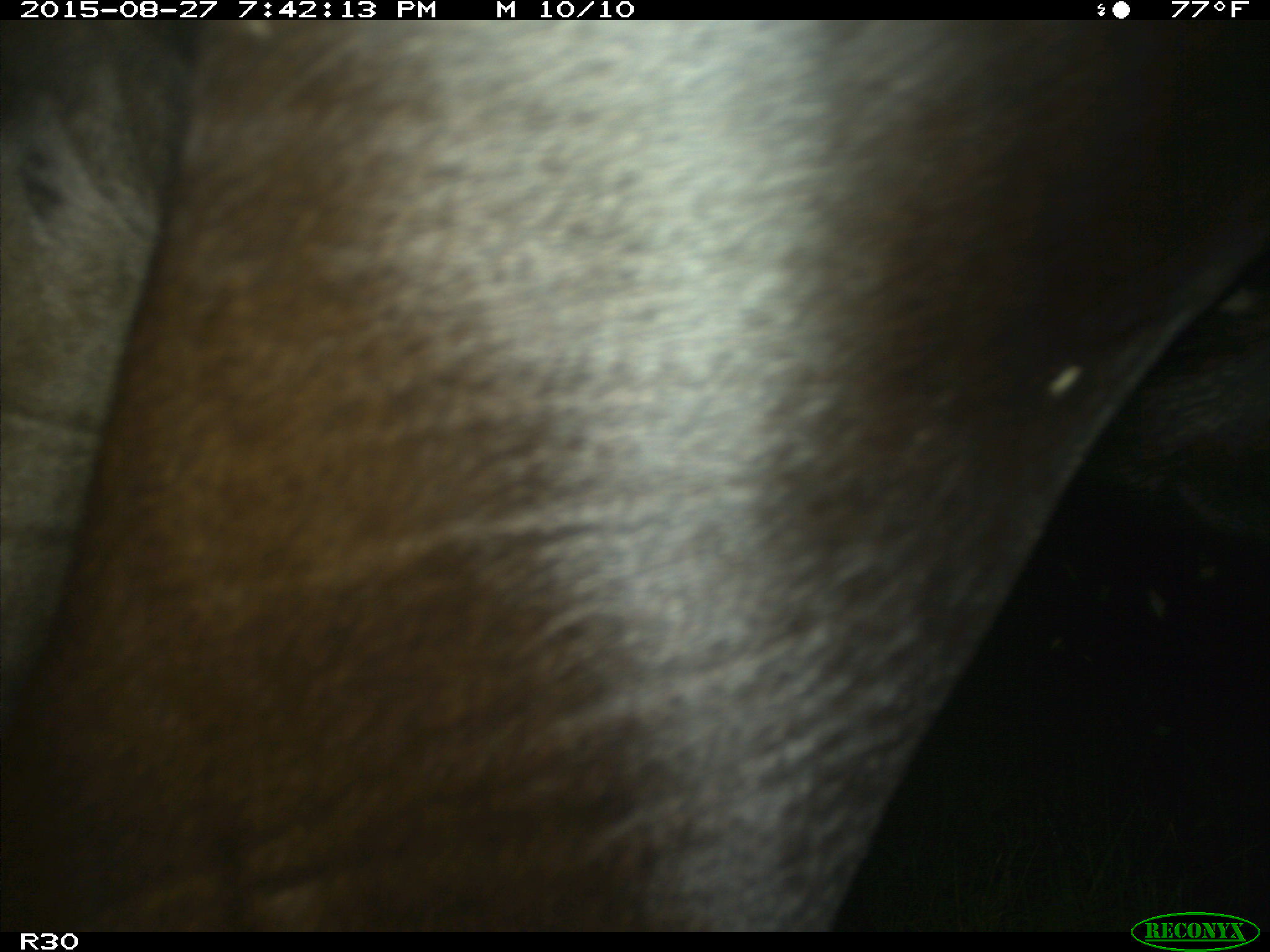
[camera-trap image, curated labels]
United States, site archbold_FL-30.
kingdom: Animalia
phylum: Chordata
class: Mammalia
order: Artiodactyla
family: Bovidae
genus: Bos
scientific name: Bos taurus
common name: domestic cow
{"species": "Bos taurus (domestic cow)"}